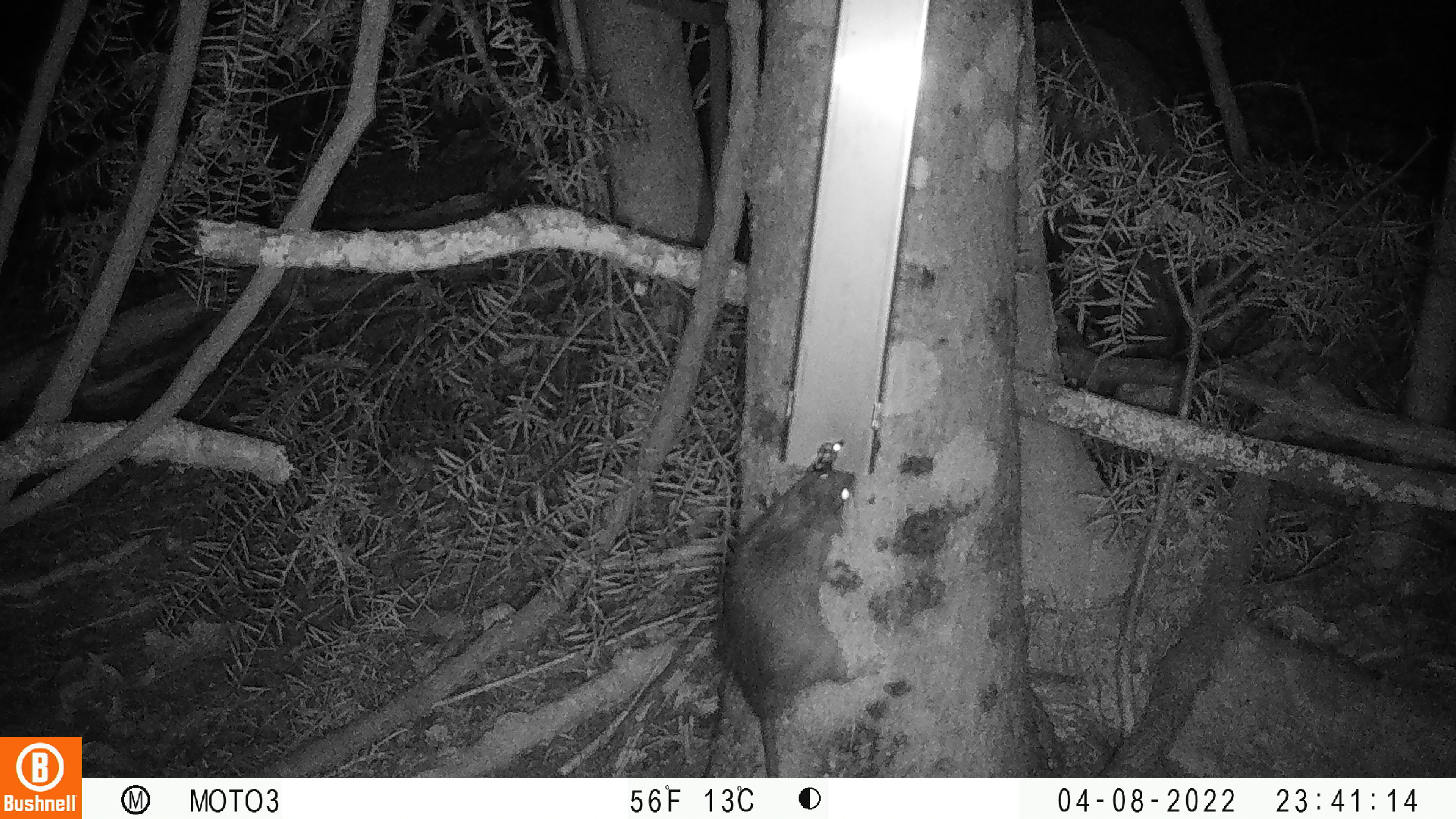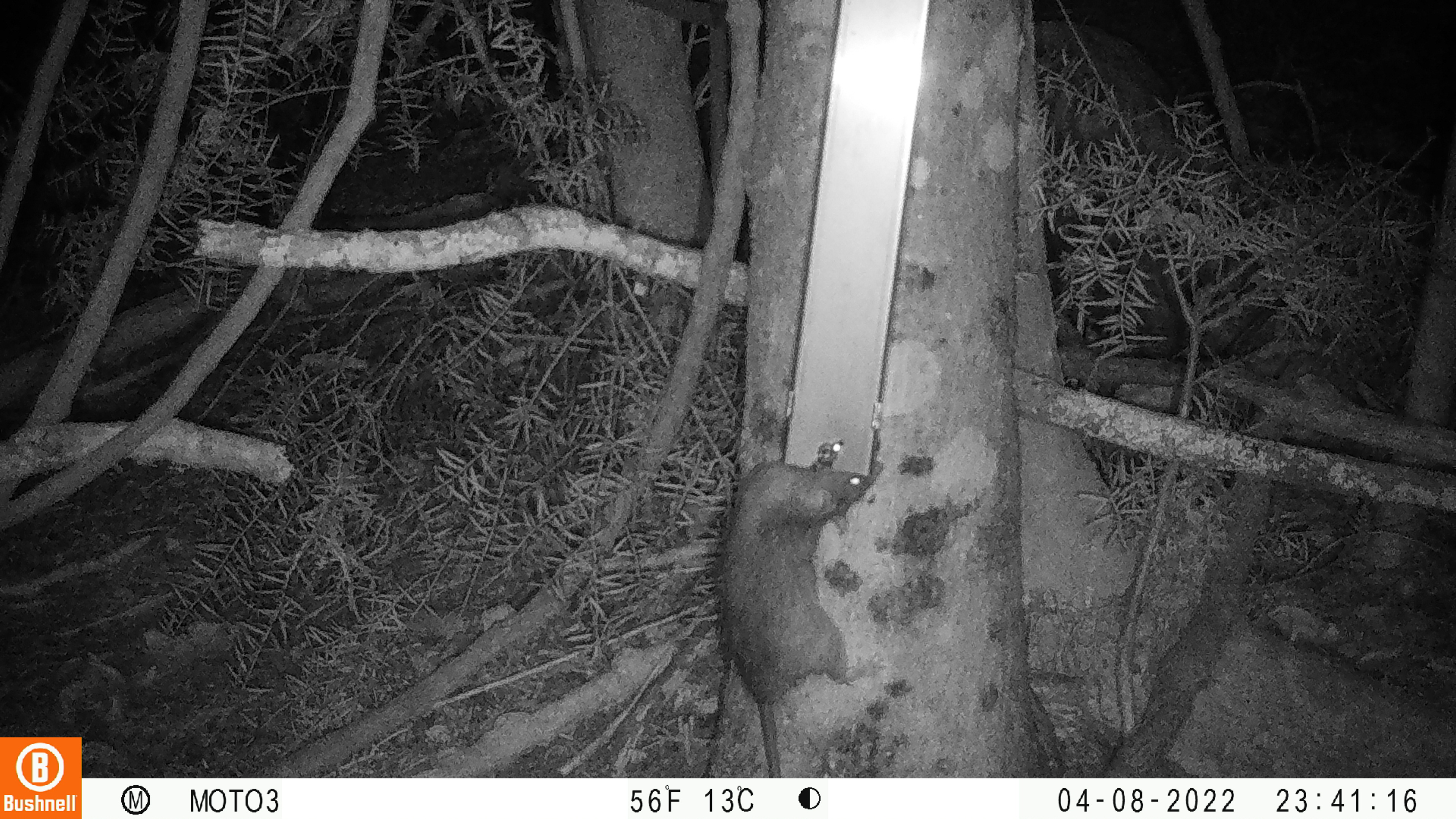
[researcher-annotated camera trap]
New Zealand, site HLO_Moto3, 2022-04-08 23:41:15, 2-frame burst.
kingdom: Animalia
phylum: Chordata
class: Mammalia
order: Rodentia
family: Muridae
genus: Rattus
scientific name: Rattus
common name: rat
Rat (Rattus).